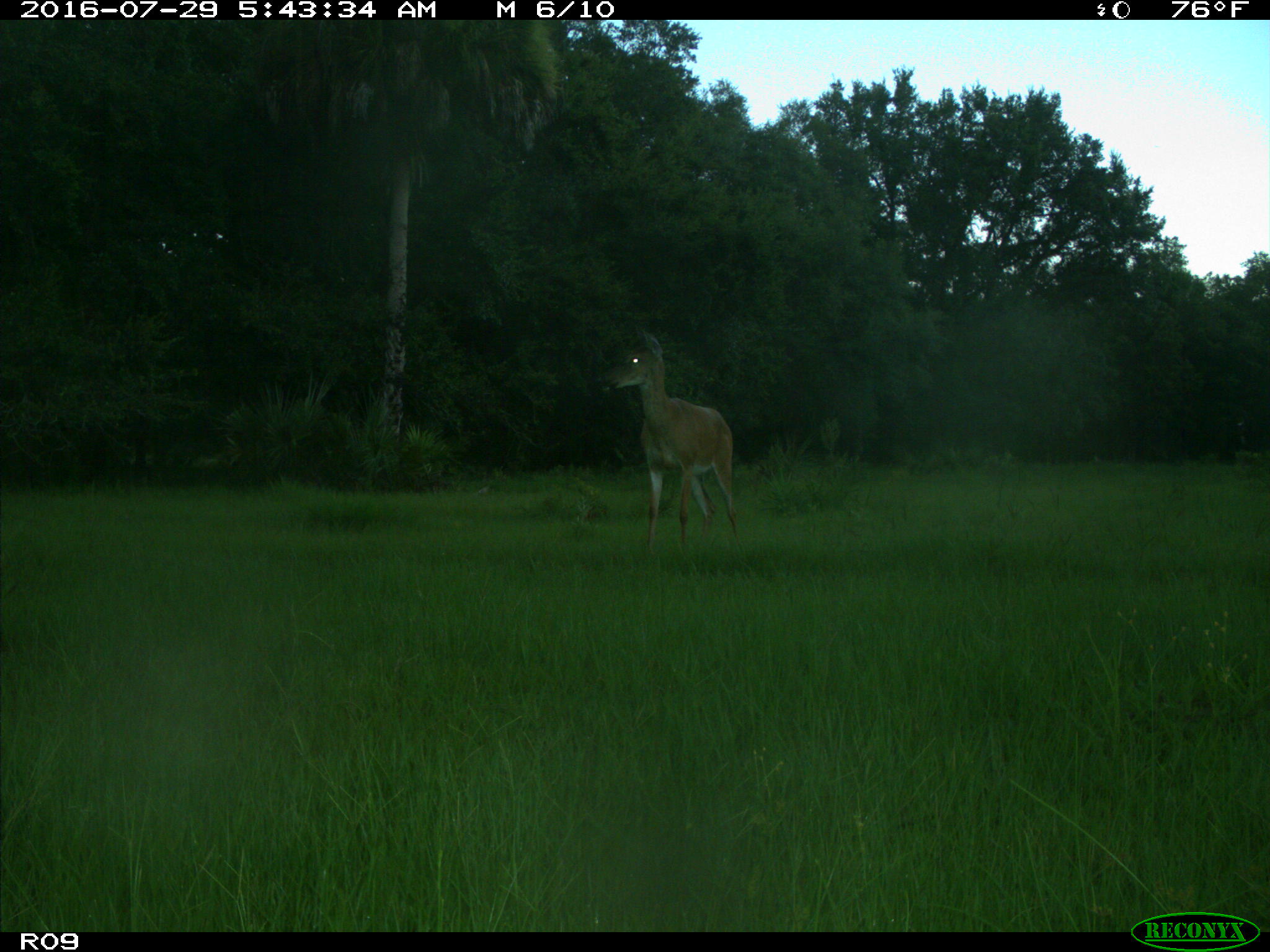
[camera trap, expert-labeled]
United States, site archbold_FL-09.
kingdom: Animalia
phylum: Chordata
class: Mammalia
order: Artiodactyla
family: Cervidae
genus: Odocoileus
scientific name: Odocoileus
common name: deer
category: unidentified deer